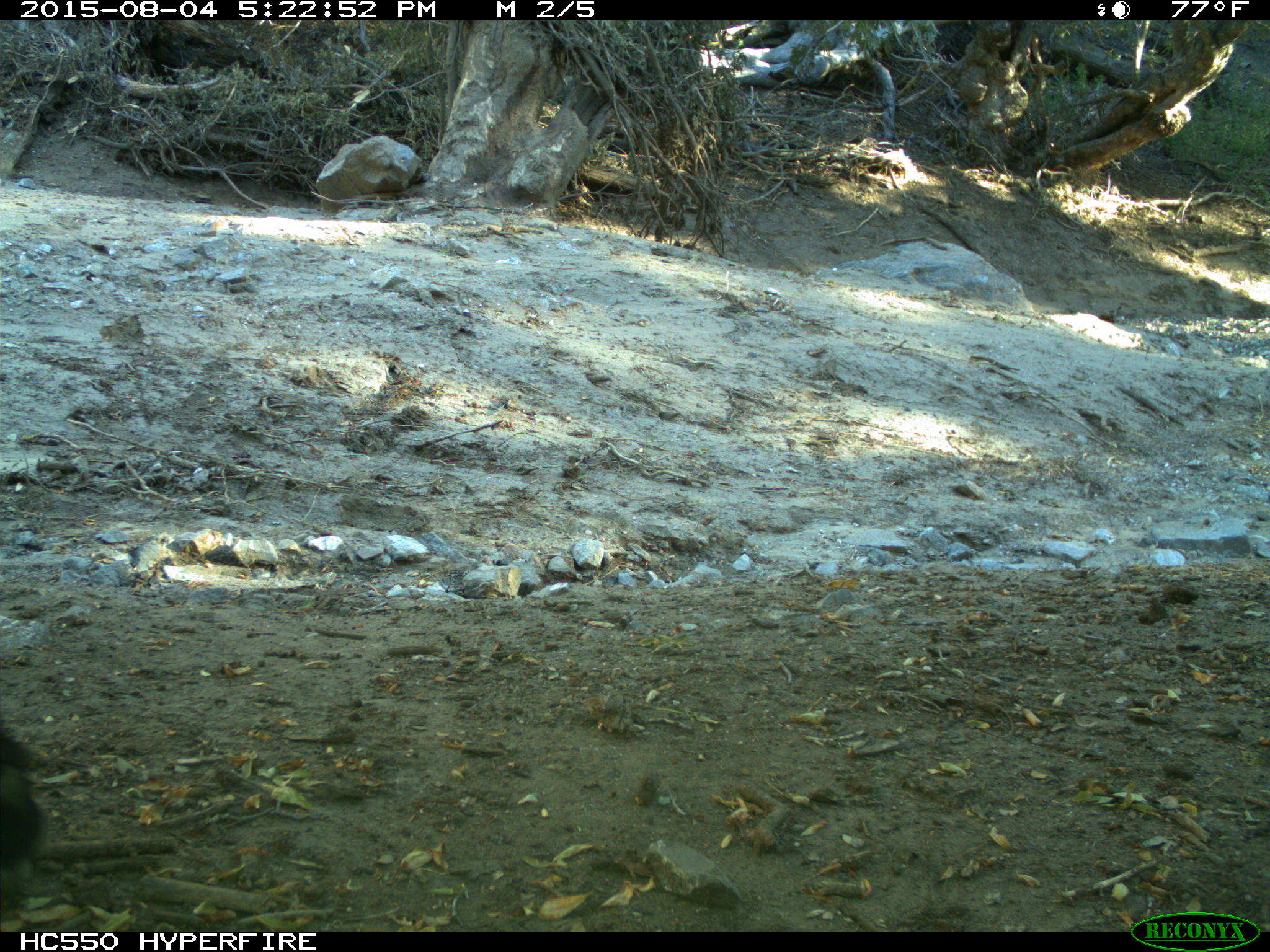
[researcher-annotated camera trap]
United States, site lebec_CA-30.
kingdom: Animalia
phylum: Chordata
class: Mammalia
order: Artiodactyla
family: Bovidae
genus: Bos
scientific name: Bos taurus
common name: domestic cow